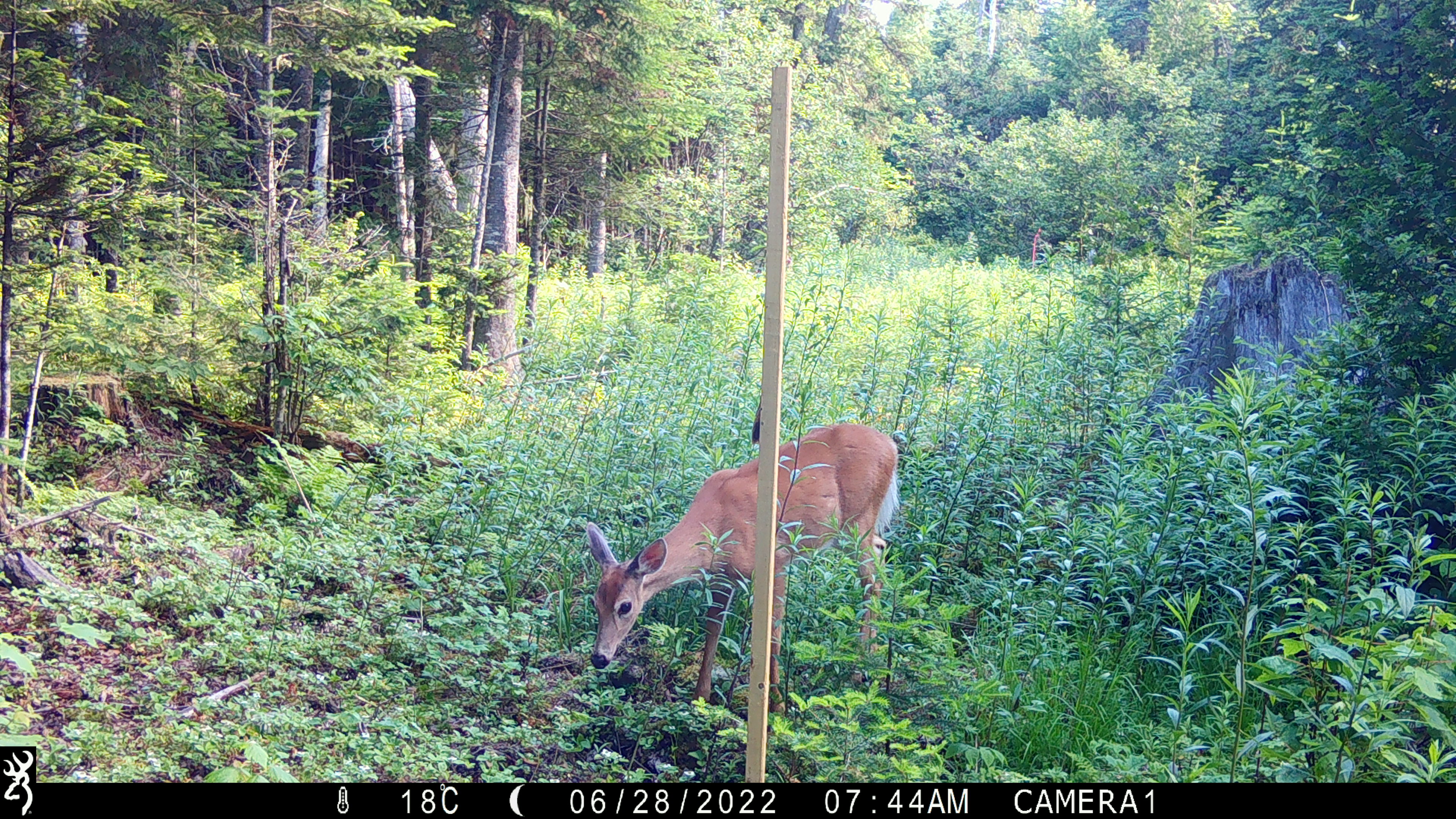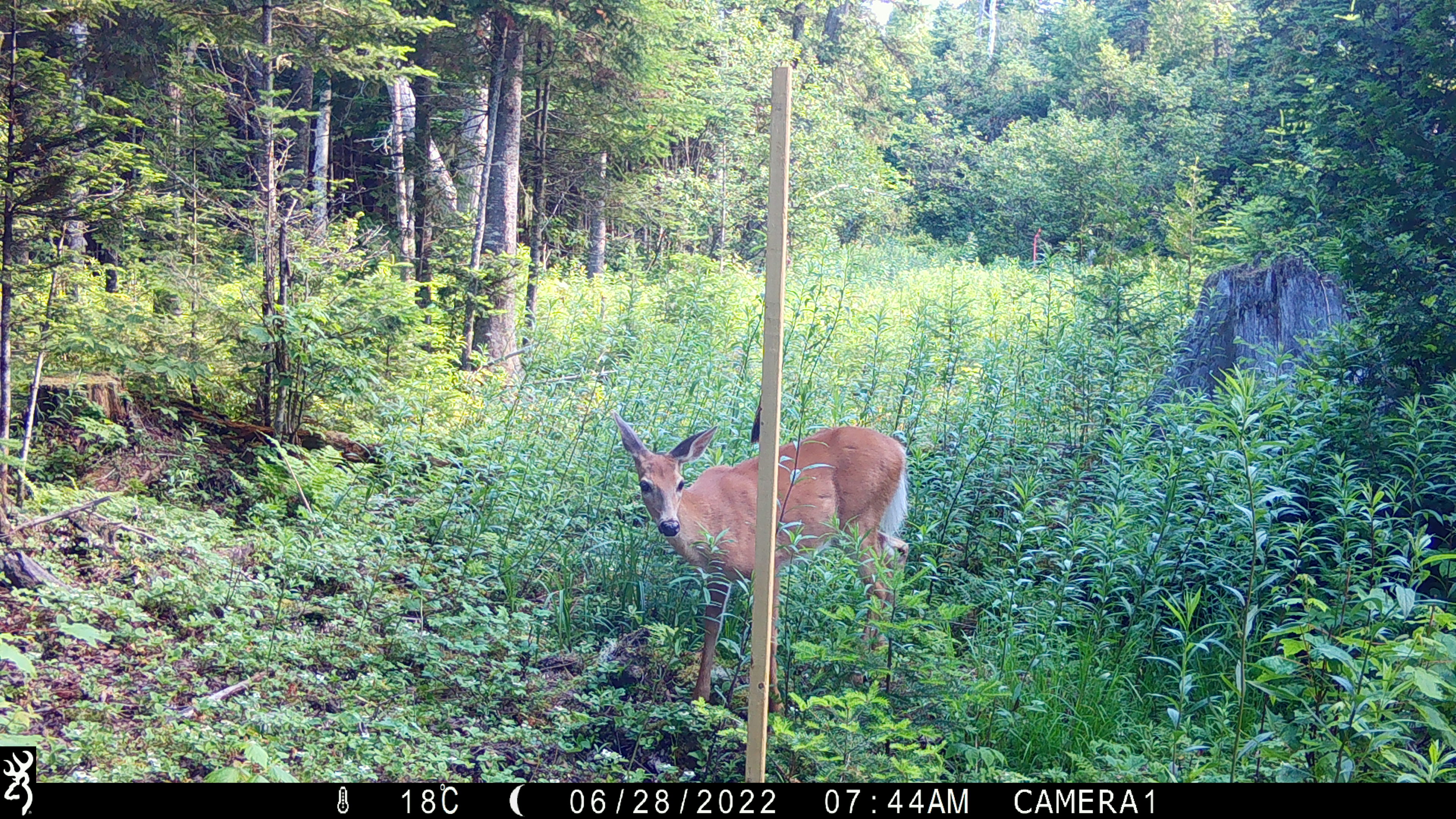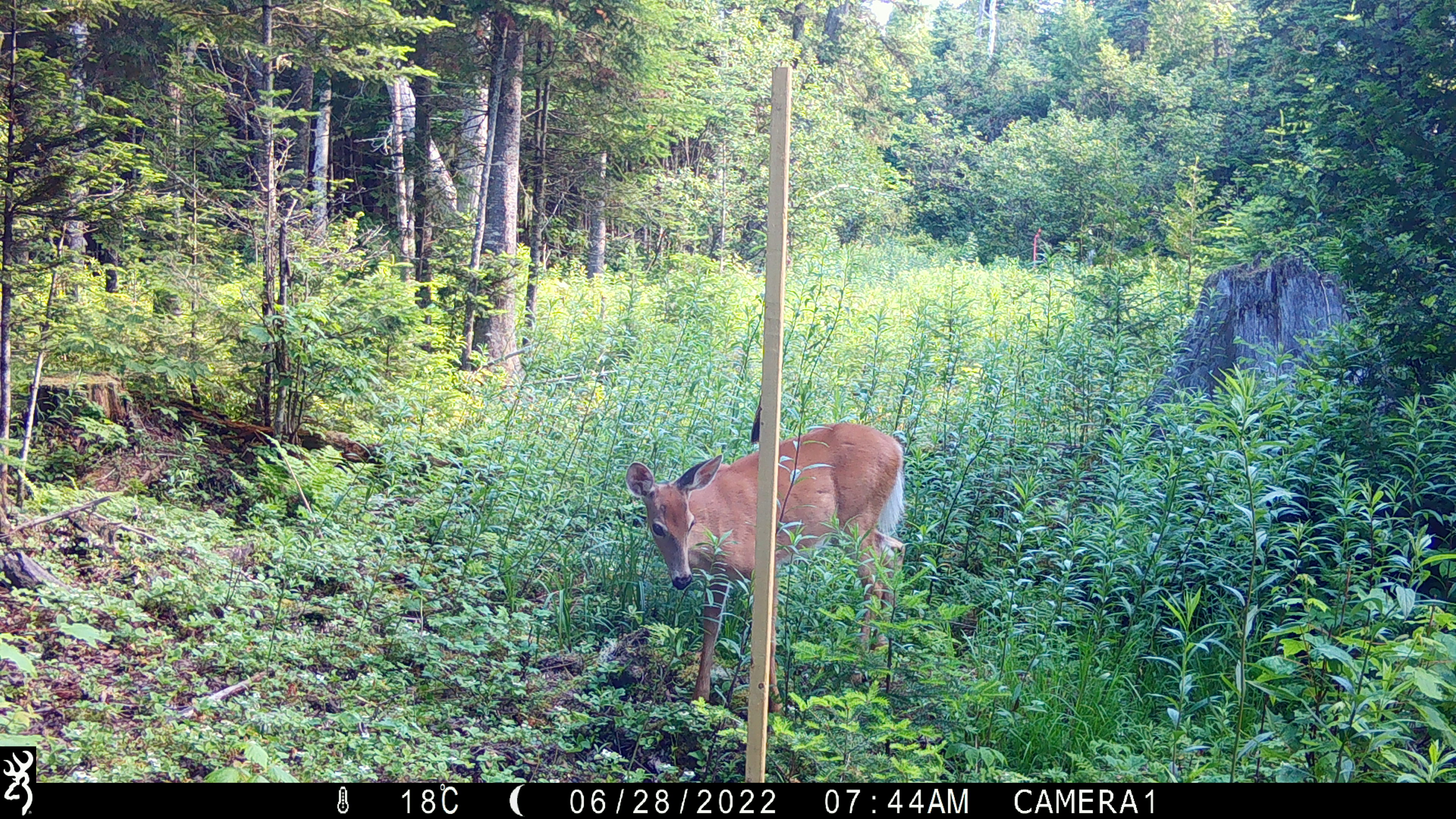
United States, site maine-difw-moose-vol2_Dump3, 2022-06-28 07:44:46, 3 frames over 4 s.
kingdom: Animalia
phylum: Chordata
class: Mammalia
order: Artiodactyla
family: Cervidae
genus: Odocoileus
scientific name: Odocoileus virginianus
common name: white-tailed deer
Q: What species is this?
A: White-tailed deer (Odocoileus virginianus).